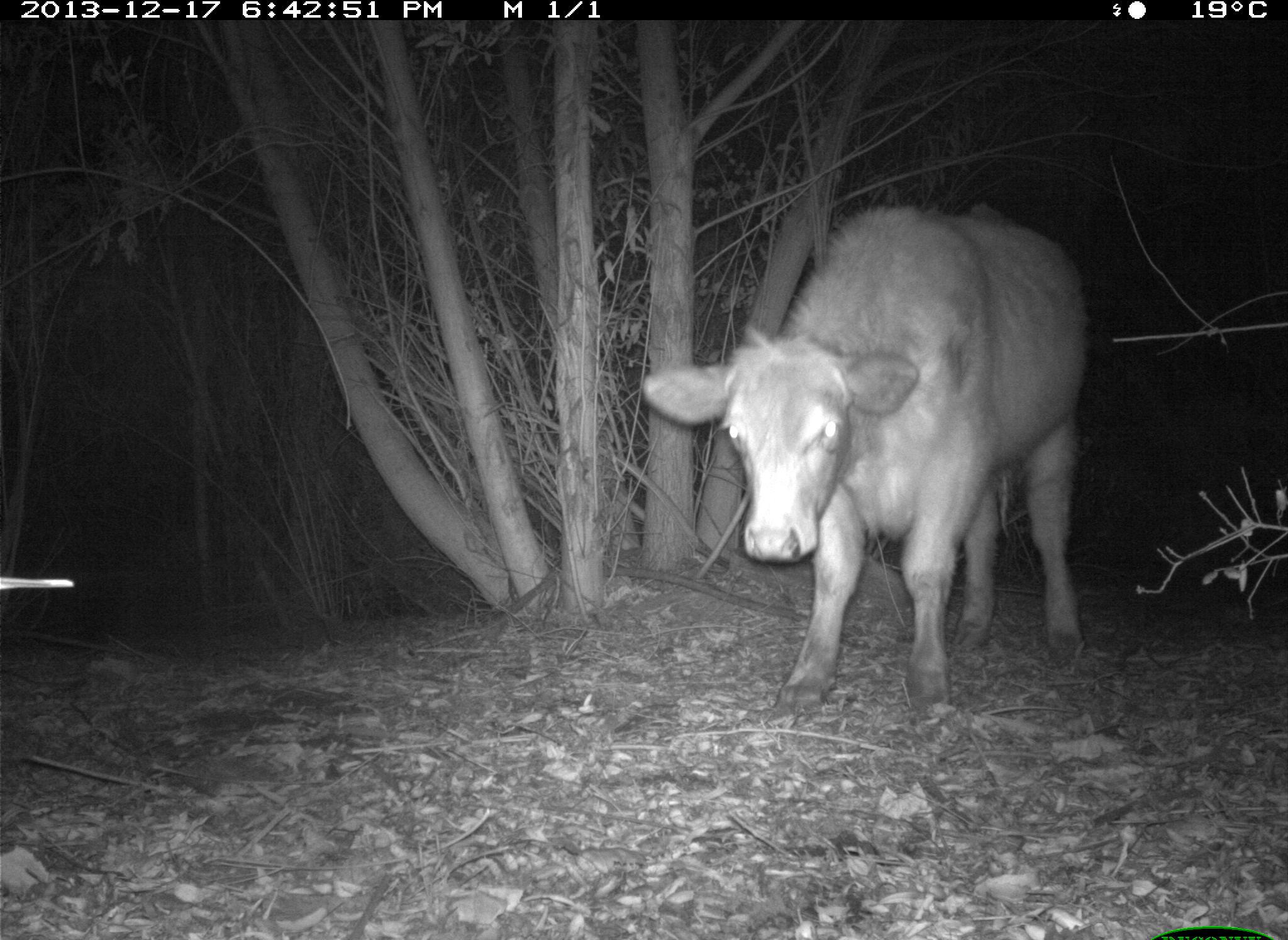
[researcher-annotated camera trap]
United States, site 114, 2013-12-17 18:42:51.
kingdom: Animalia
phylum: Chordata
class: Mammalia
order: Artiodactyla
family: Bovidae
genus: Bos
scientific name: Bos taurus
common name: cow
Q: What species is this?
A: Cow (Bos taurus).